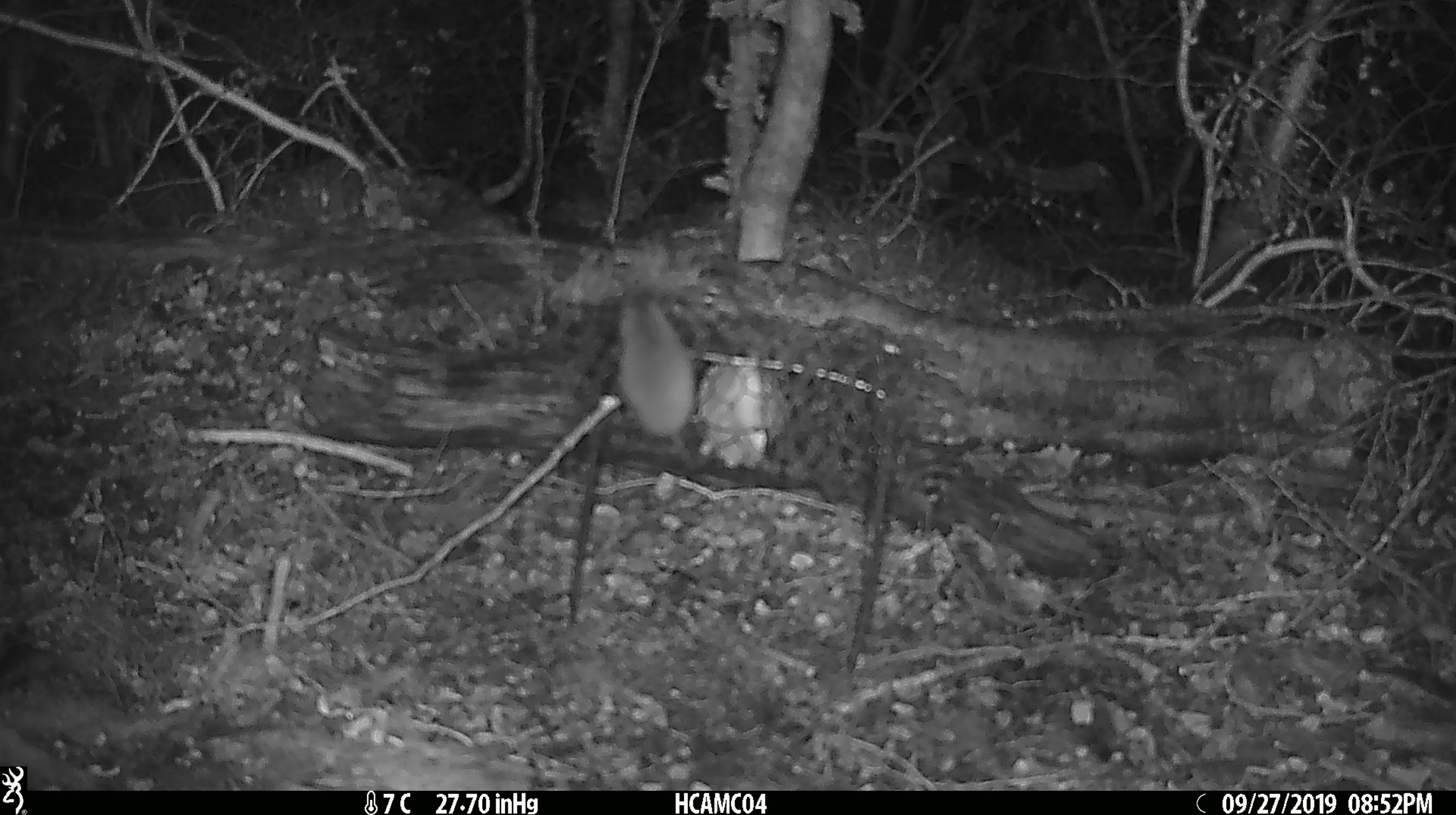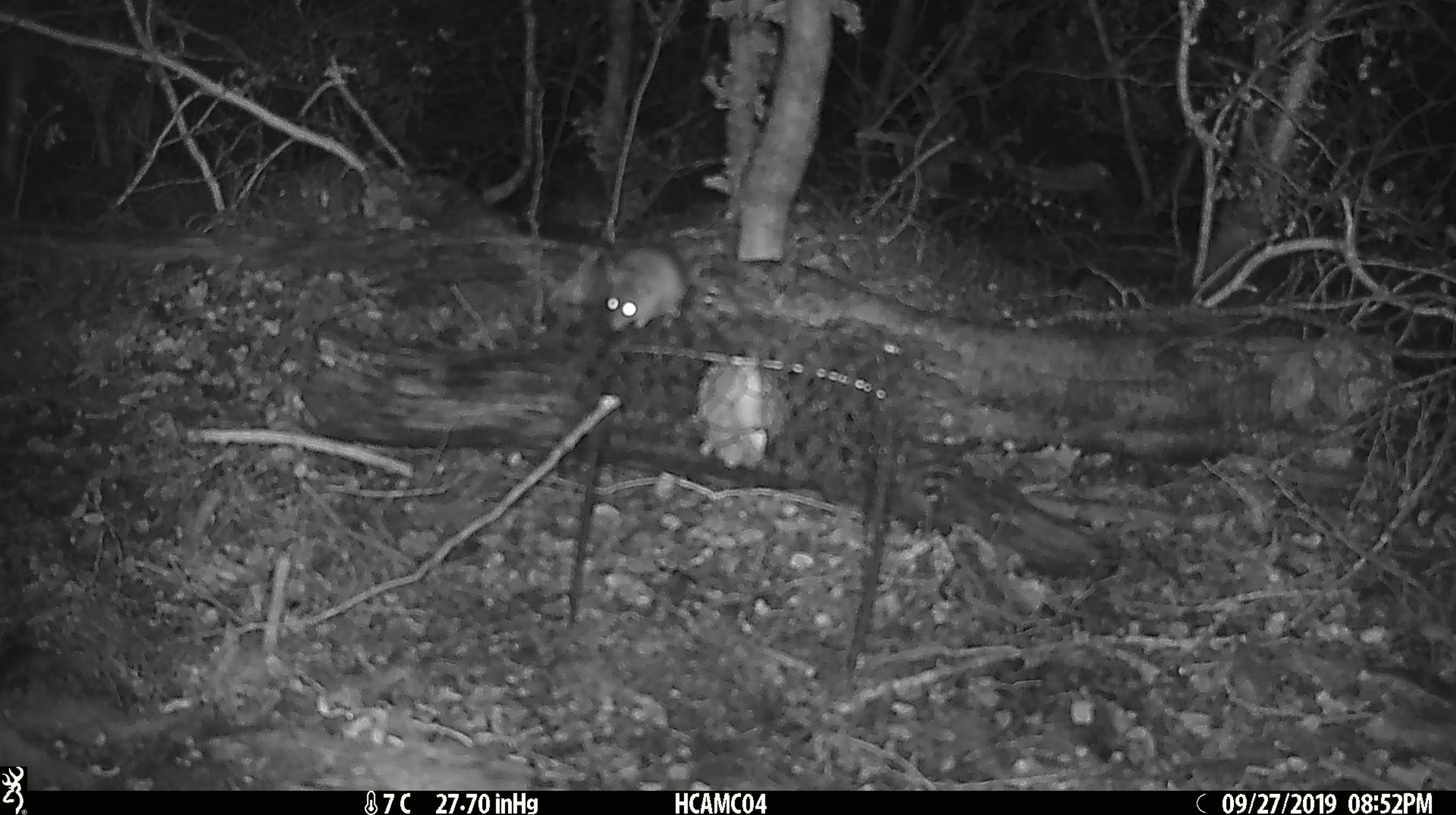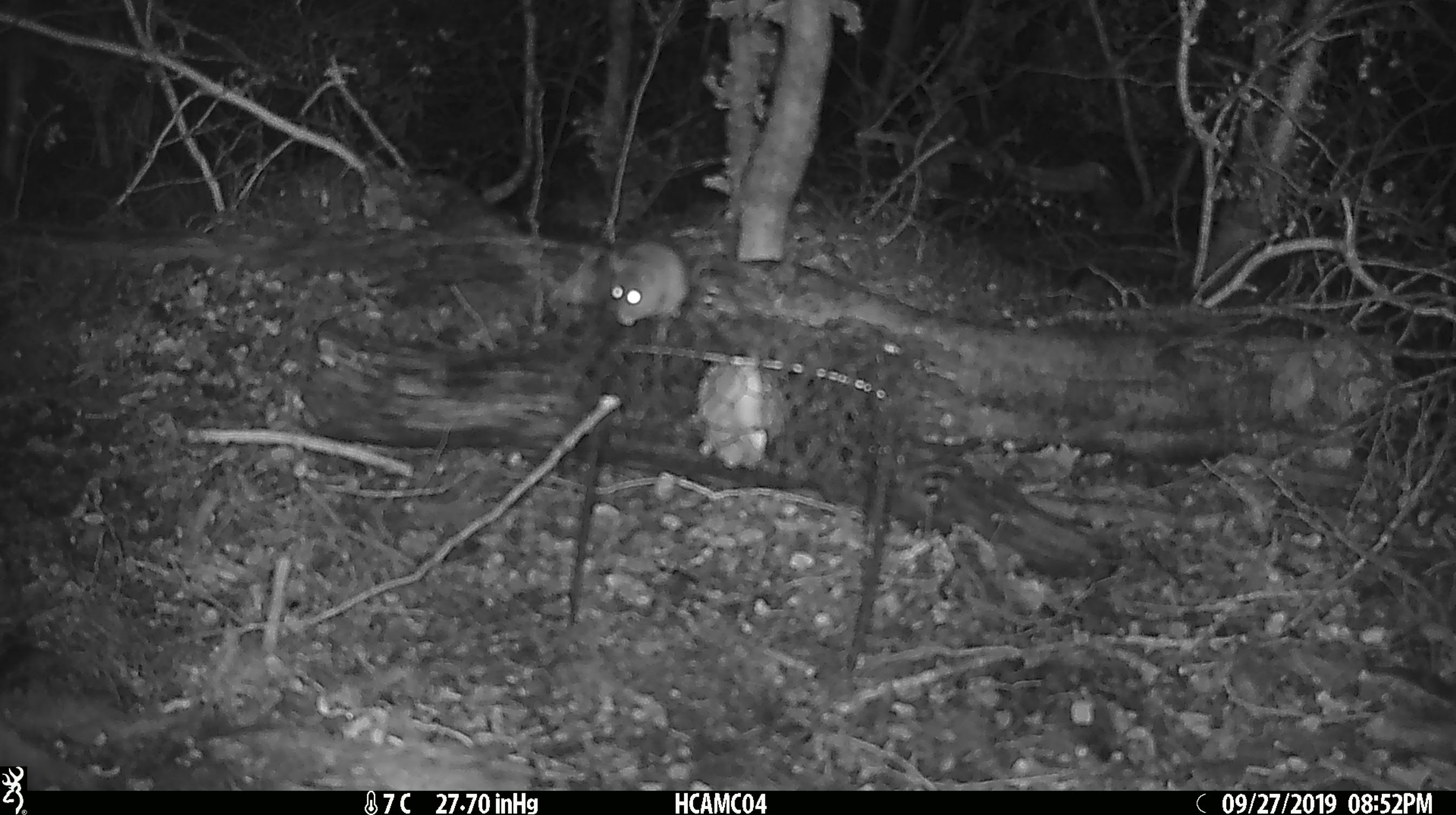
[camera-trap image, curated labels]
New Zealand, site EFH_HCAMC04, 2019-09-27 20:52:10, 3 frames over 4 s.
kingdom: Animalia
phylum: Chordata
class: Mammalia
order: Rodentia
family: Muridae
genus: Mus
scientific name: Mus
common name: mouse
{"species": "mouse (Mus)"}